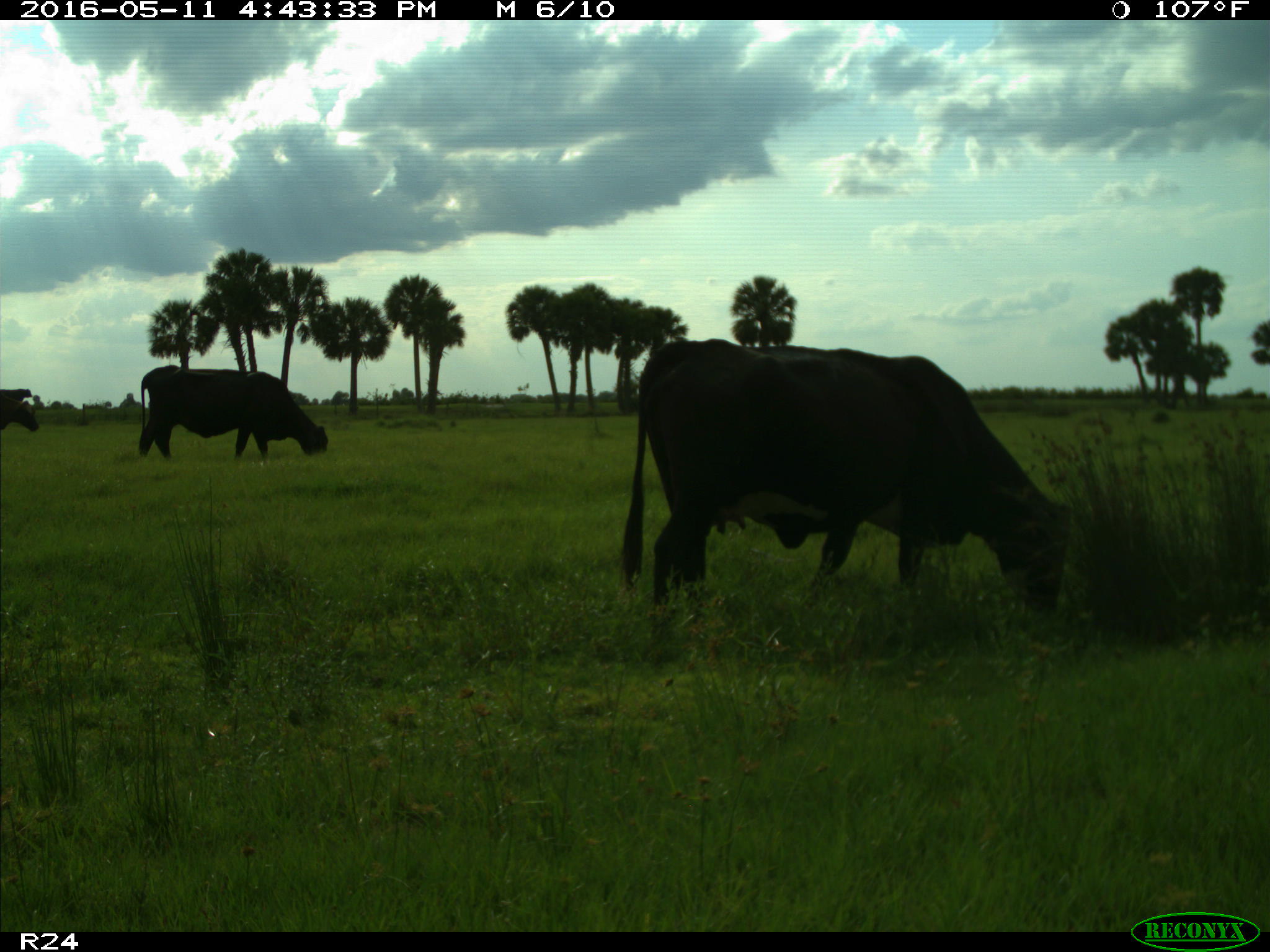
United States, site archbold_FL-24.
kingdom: Animalia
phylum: Chordata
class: Mammalia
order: Artiodactyla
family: Bovidae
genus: Bos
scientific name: Bos taurus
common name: domestic cow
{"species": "Bos taurus (domestic cow)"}